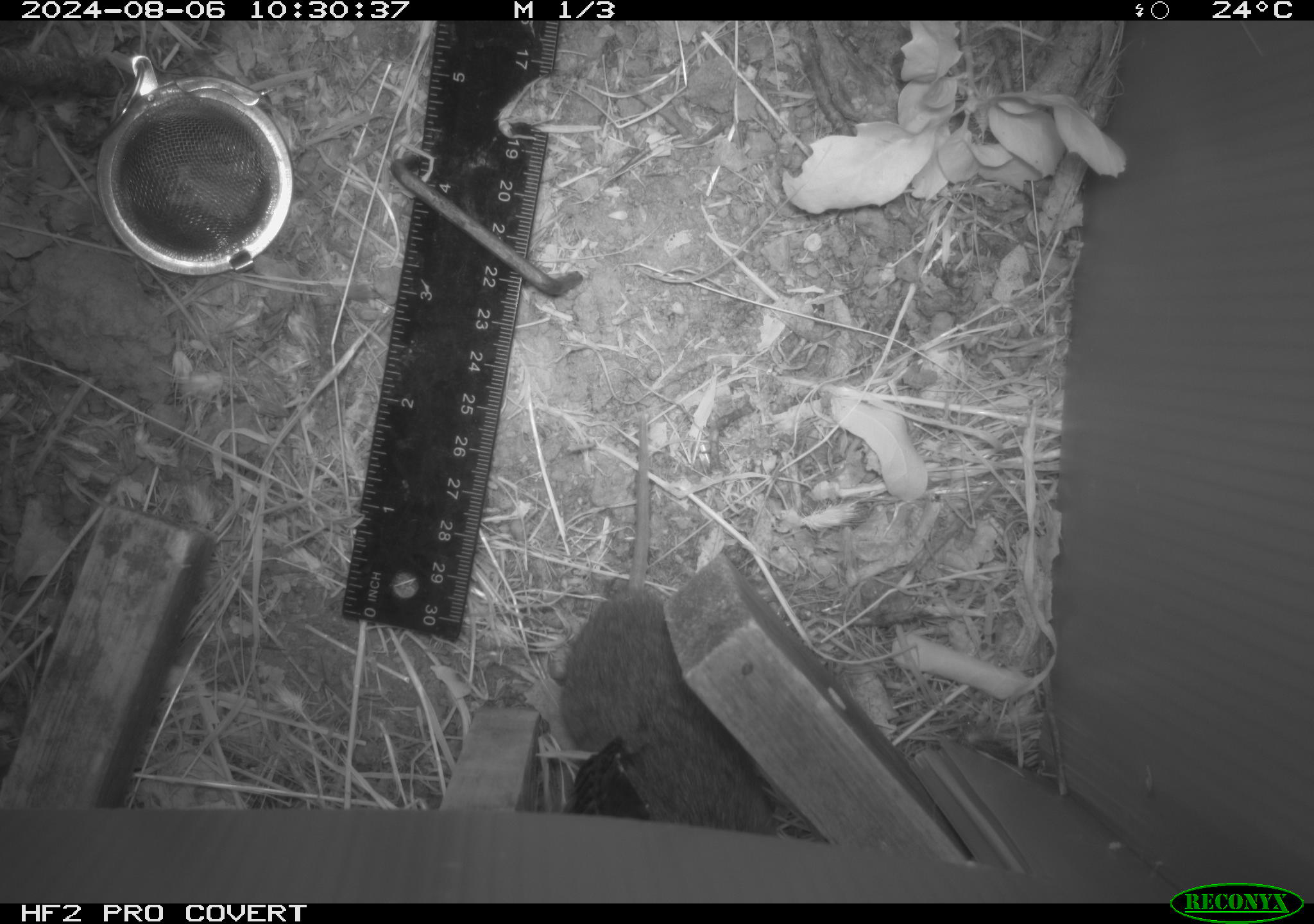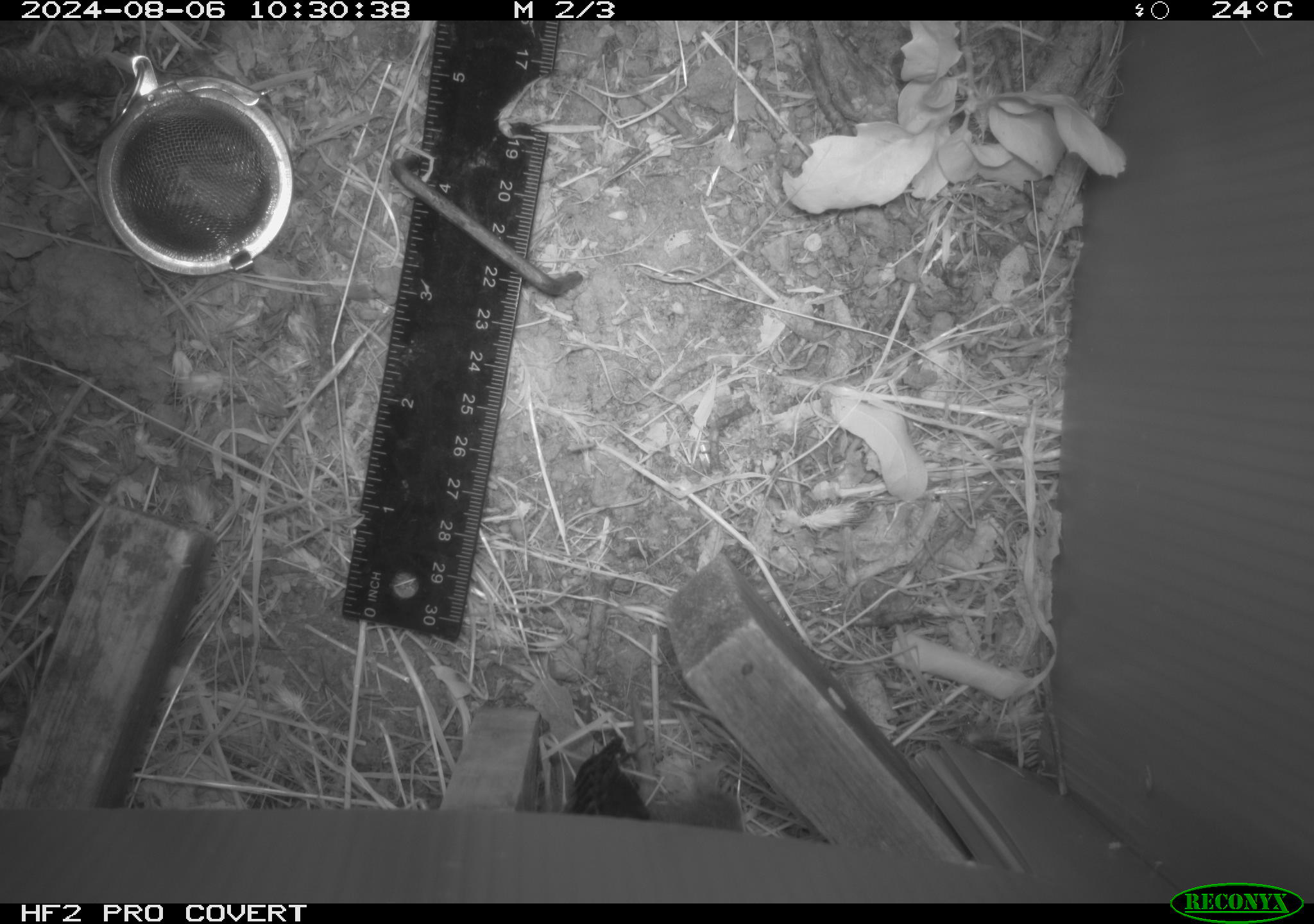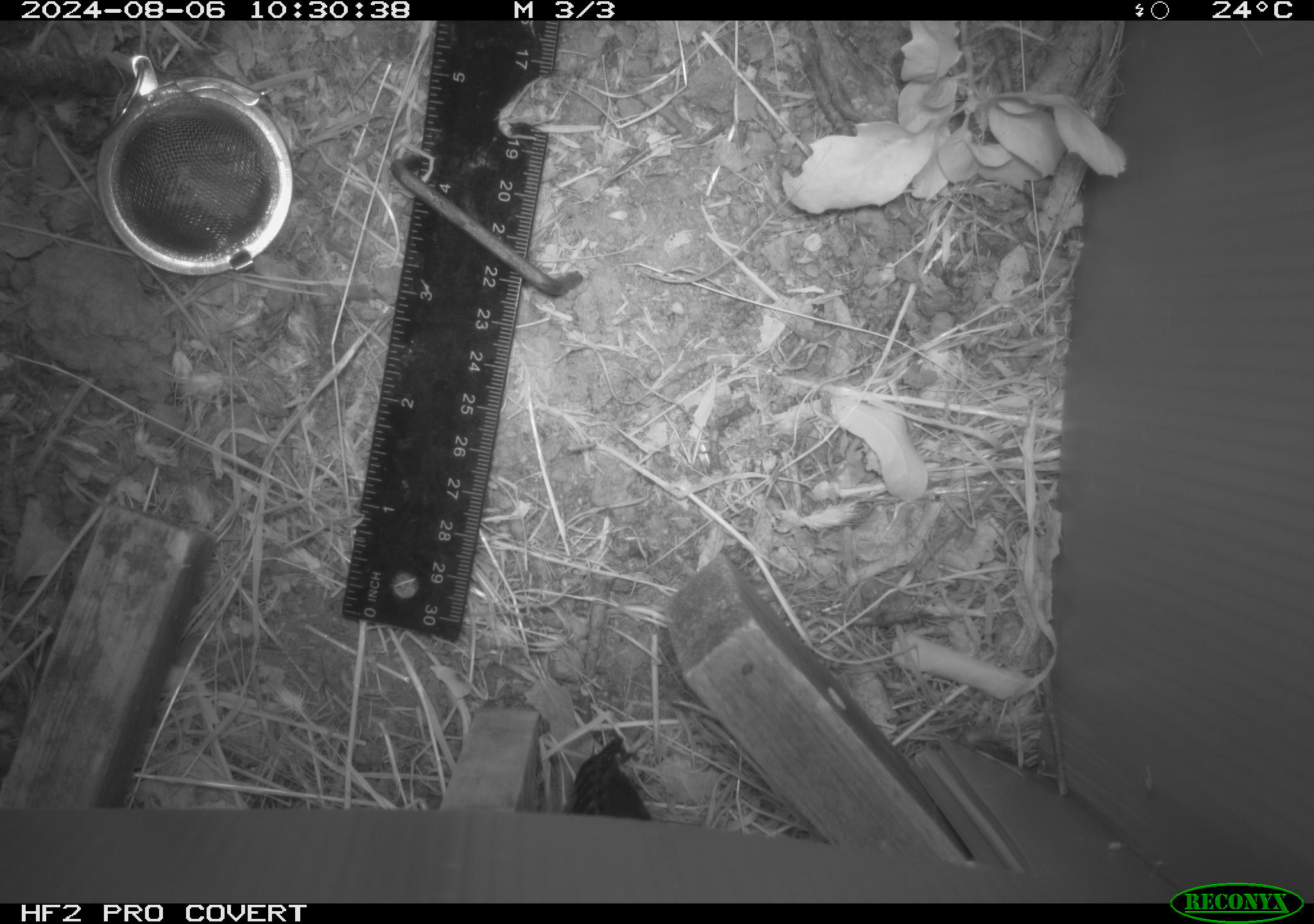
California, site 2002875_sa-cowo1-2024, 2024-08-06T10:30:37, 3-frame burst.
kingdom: Animalia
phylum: Chordata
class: Mammalia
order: Rodentia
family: Cricetidae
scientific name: Arvicolinae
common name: voles, lemmings, and muskrats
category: arvicolinae subfamily